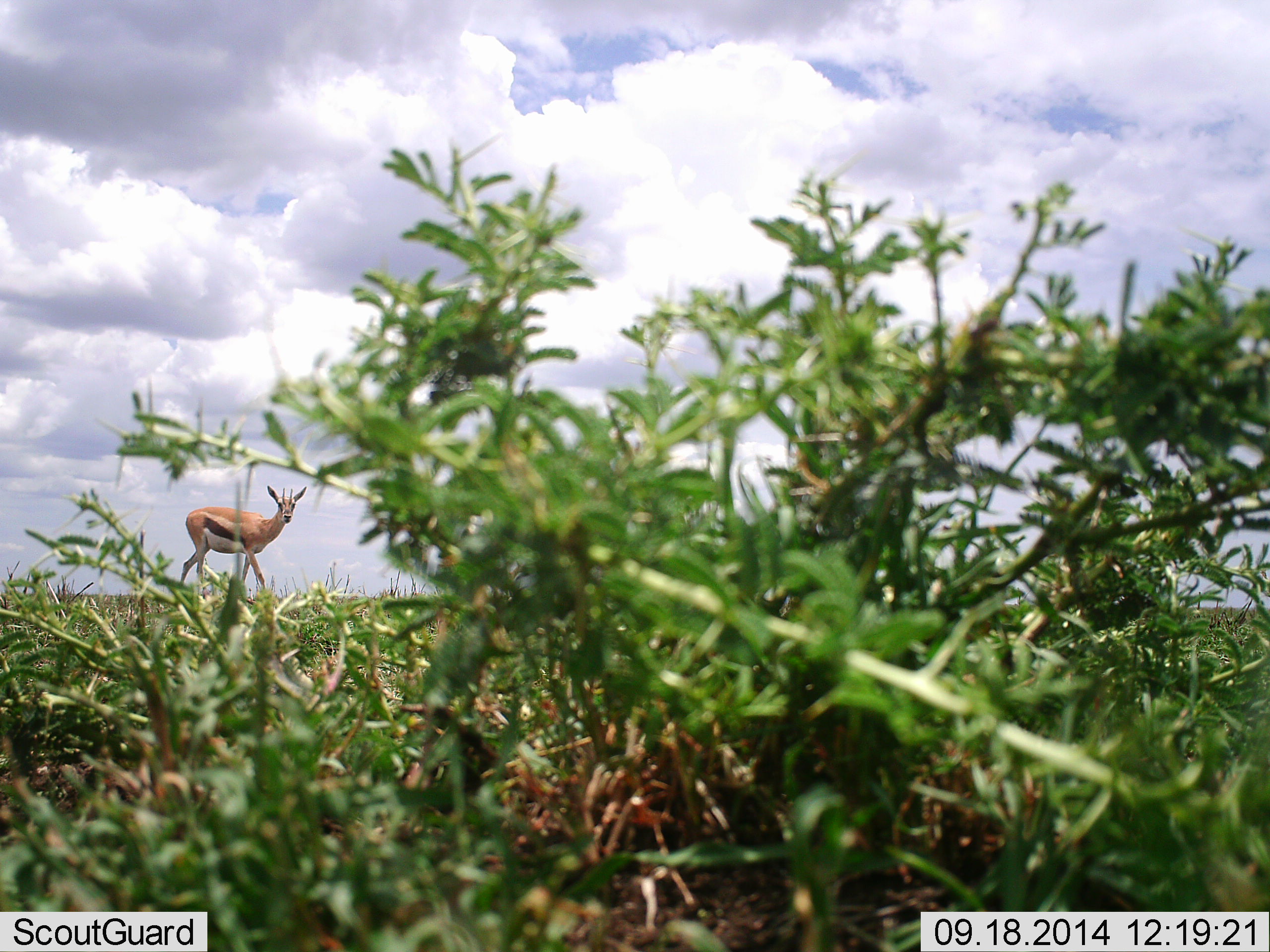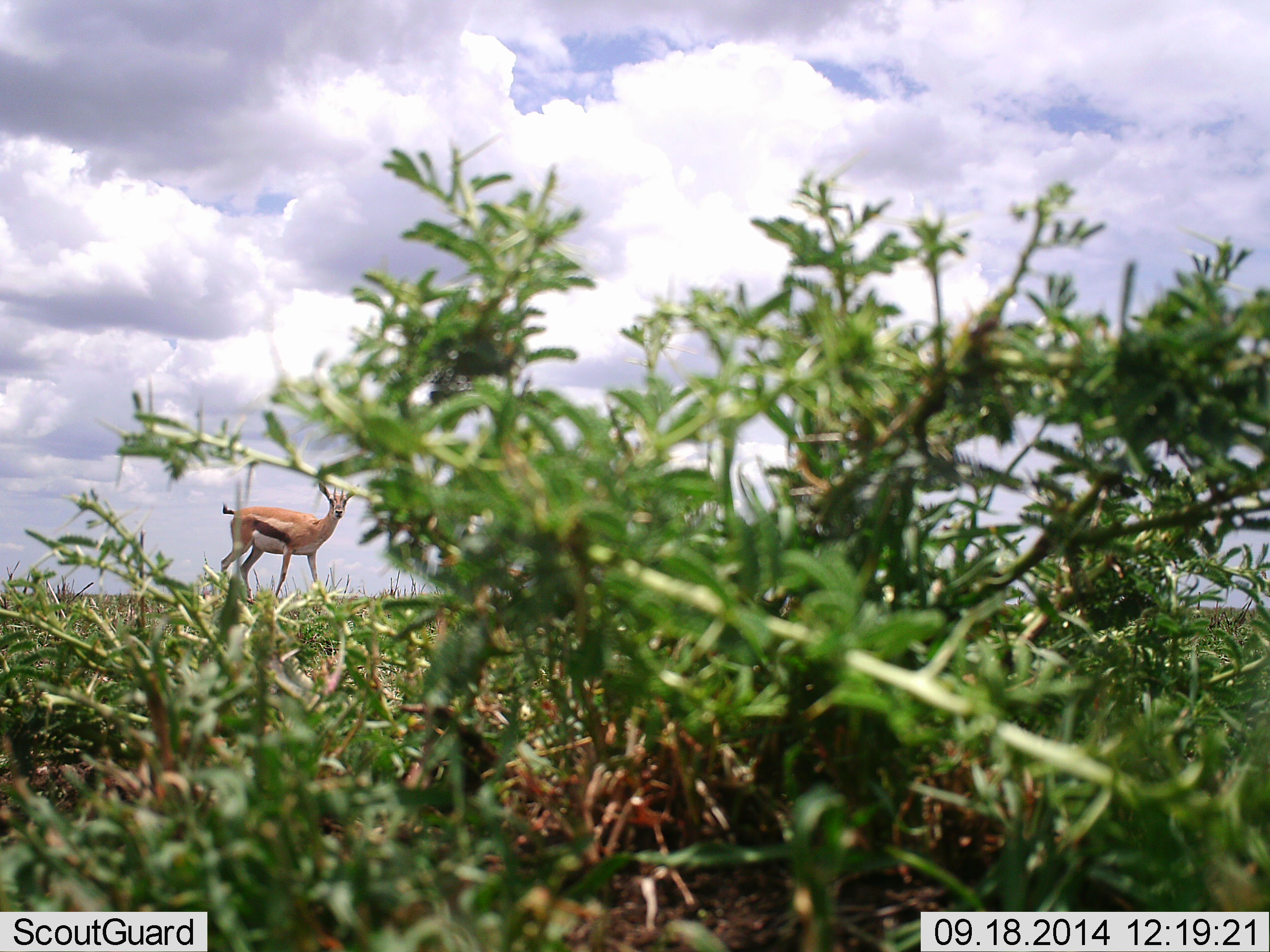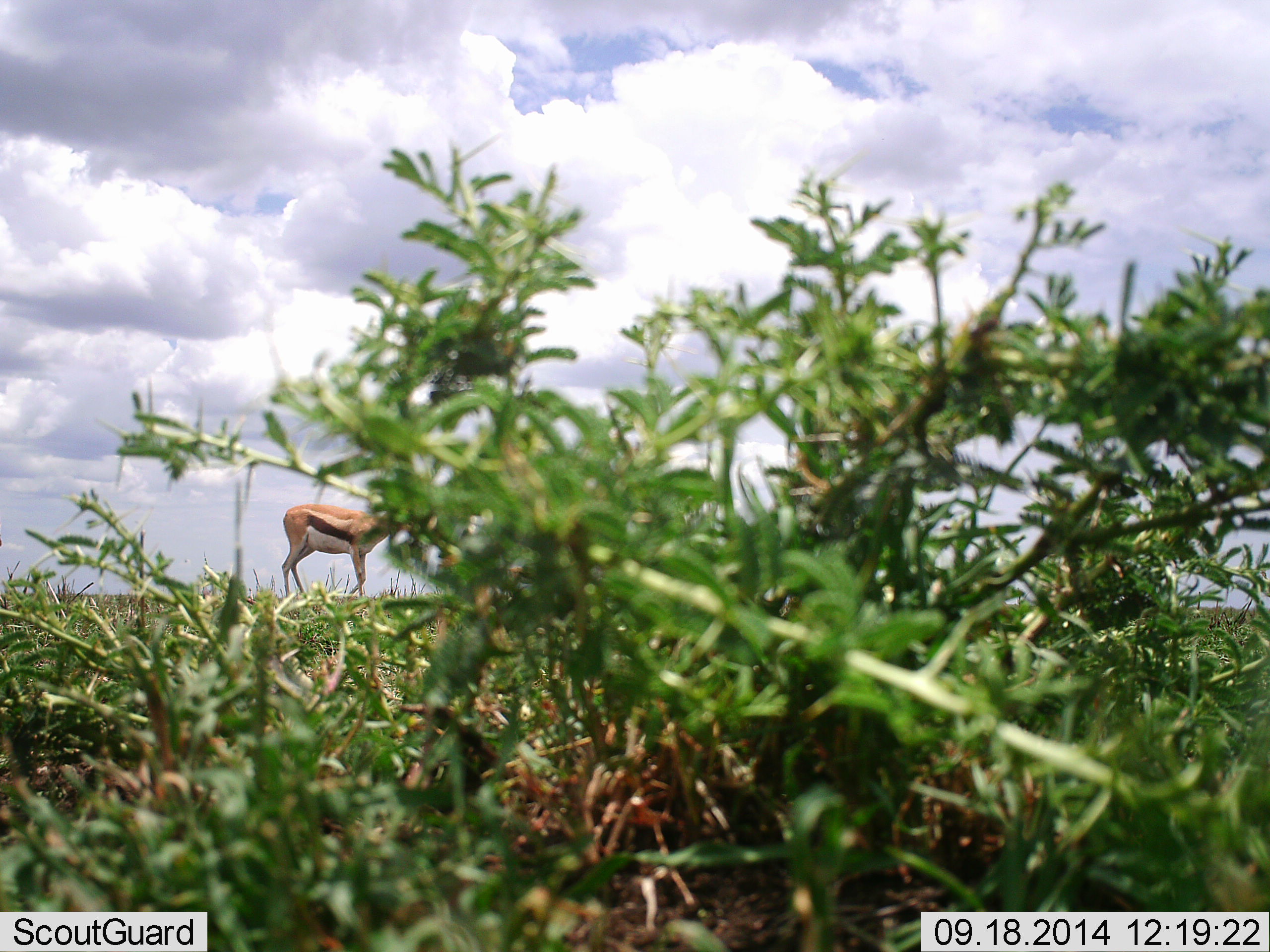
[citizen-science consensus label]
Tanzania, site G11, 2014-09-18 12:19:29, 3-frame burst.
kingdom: Animalia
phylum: Chordata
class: Mammalia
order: Artiodactyla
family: Bovidae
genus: Eudorcas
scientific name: Eudorcas thomsonii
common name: thomson's gazelle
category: gazellethomsons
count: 1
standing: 40%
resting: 0%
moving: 80%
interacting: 0%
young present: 0%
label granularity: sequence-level